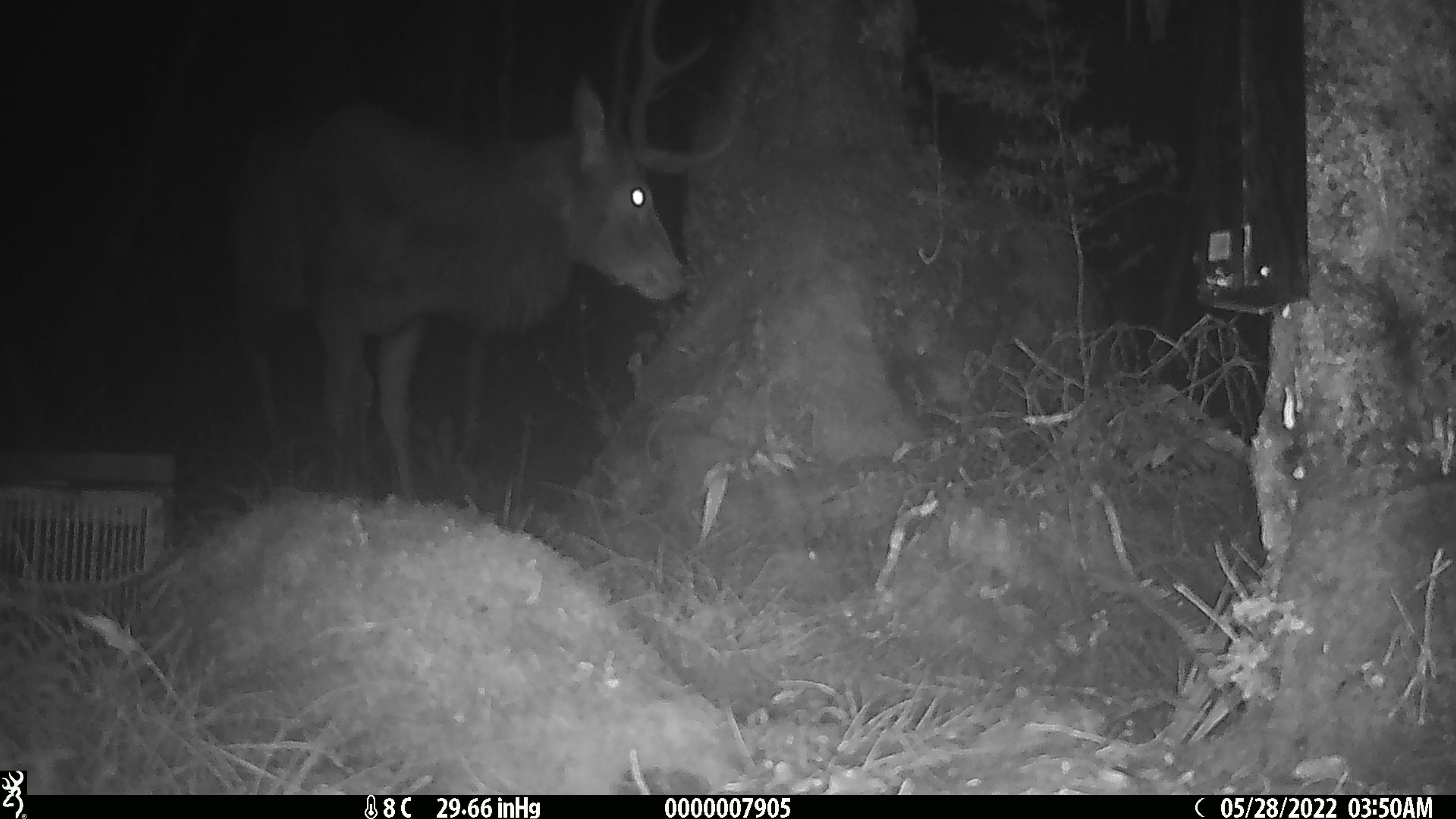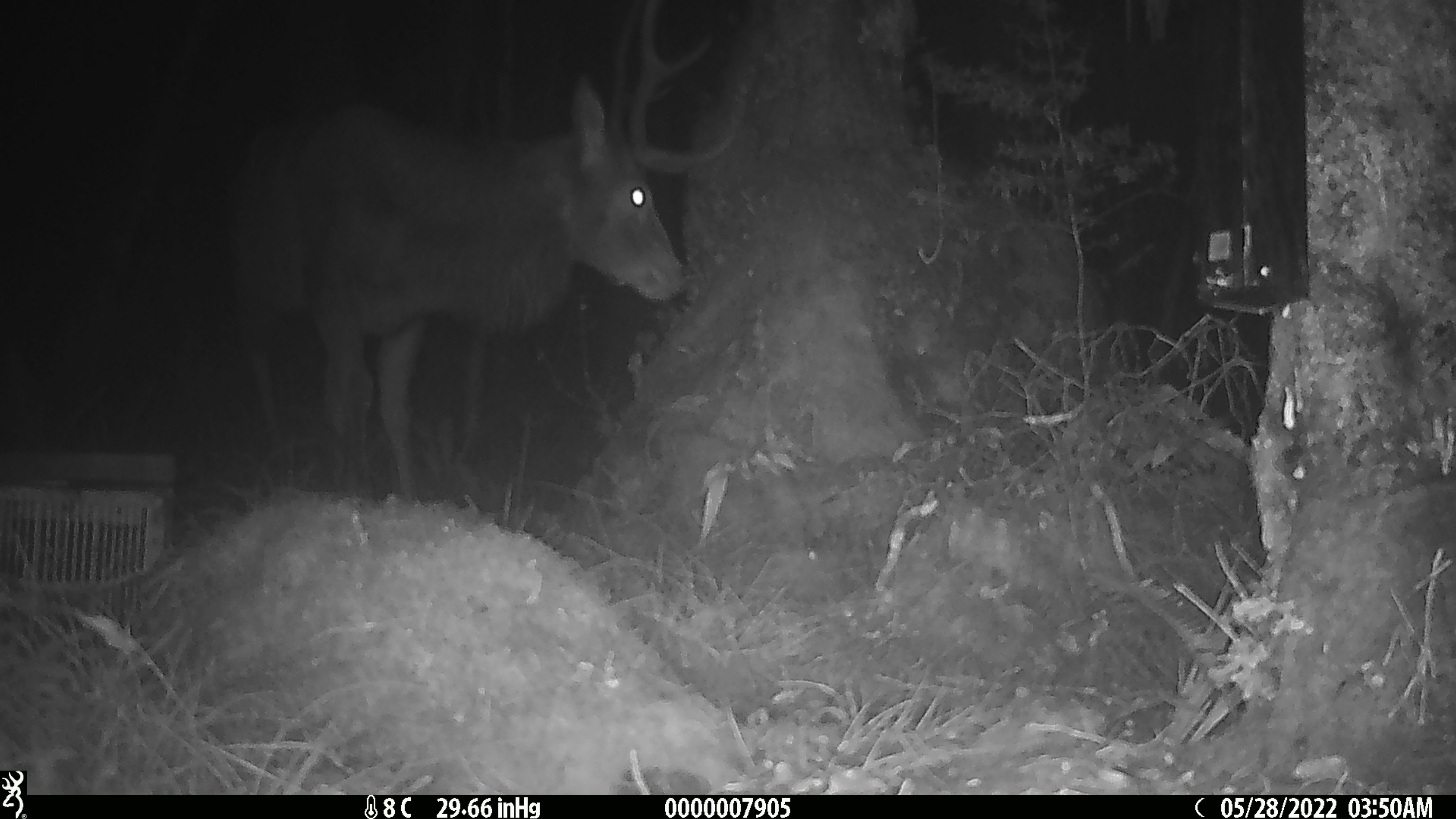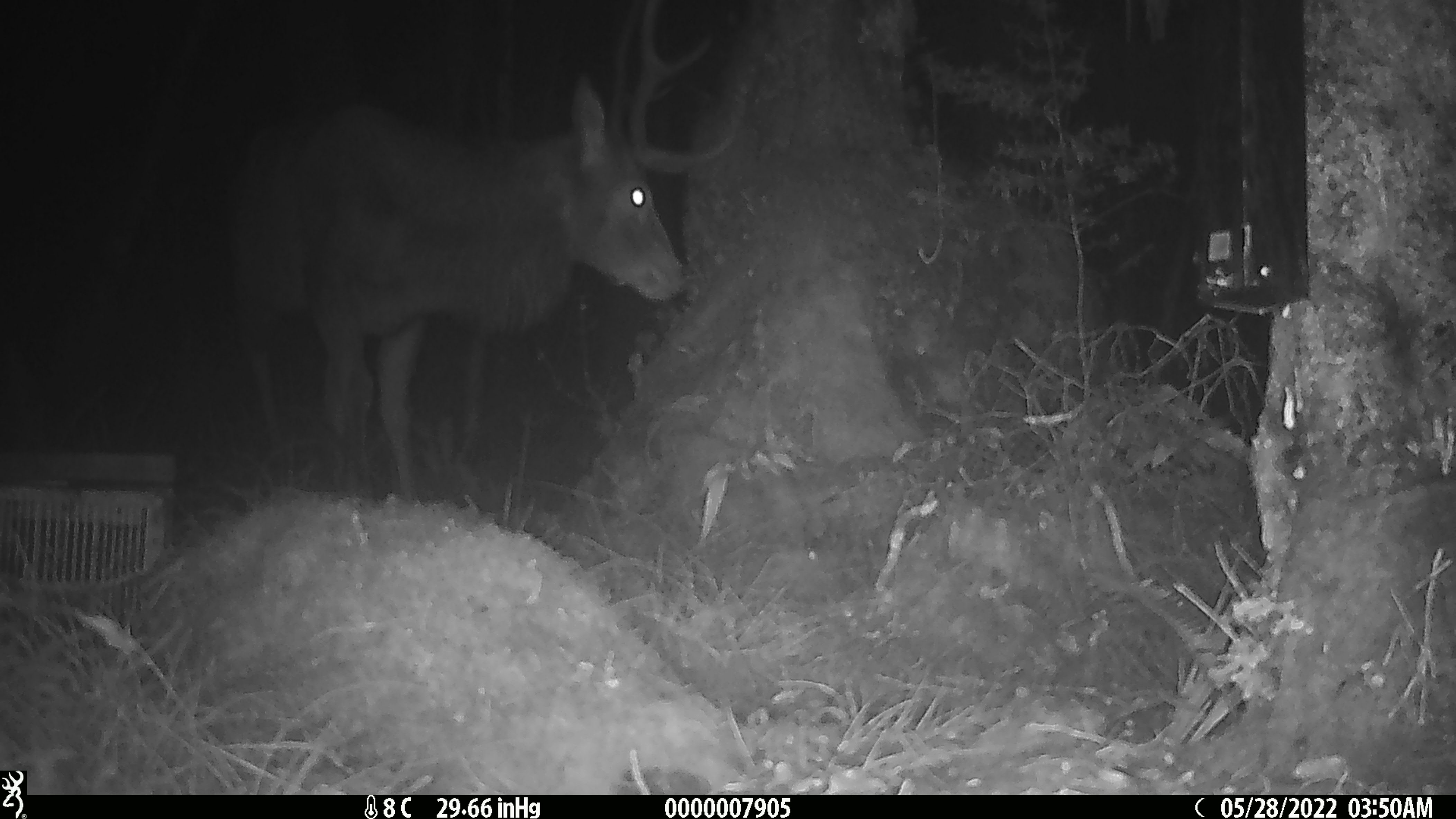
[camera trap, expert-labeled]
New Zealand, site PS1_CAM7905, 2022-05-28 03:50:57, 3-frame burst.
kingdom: Animalia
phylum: Chordata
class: Mammalia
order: Artiodactyla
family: Cervidae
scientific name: Cervidae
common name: deer